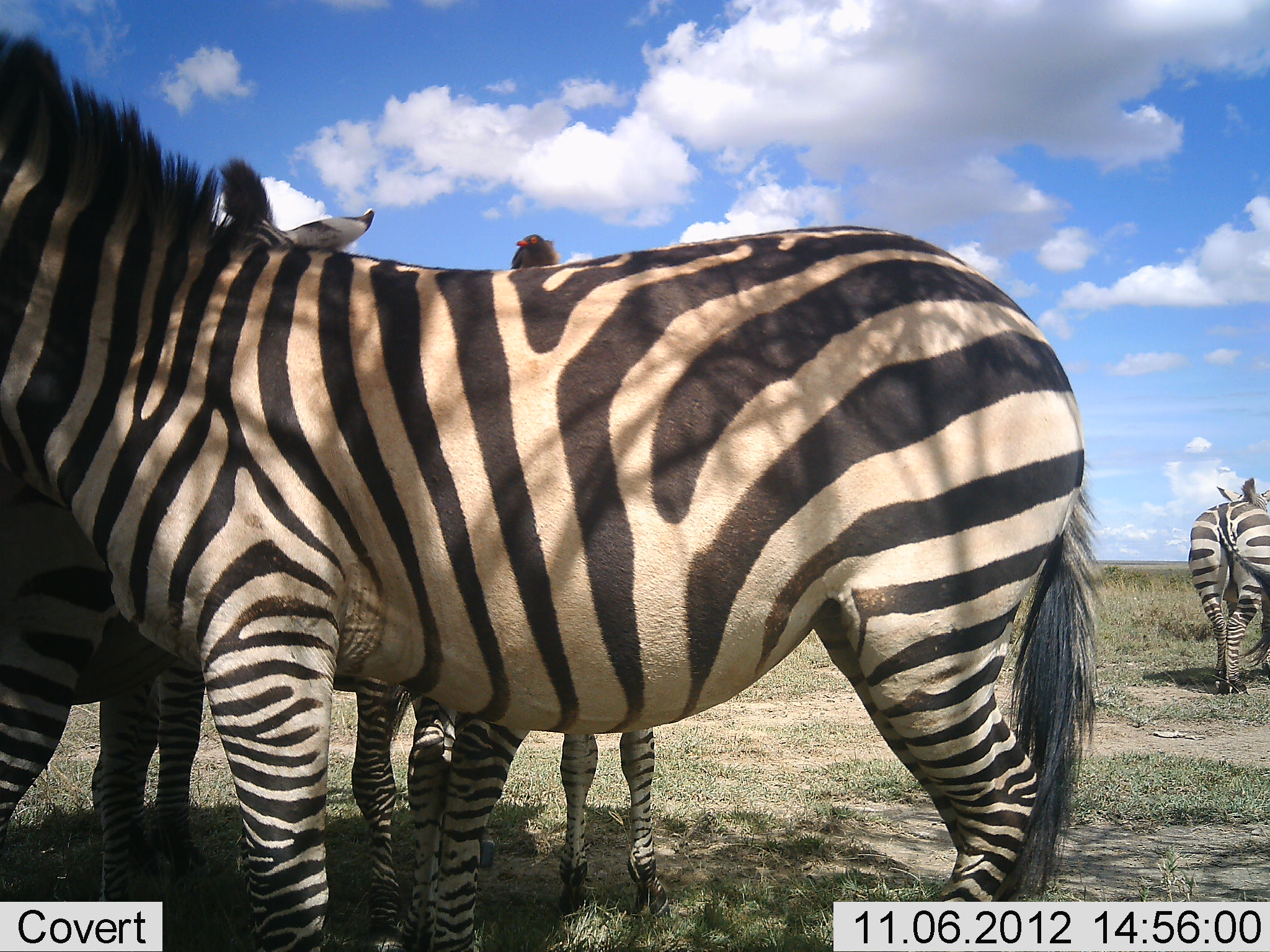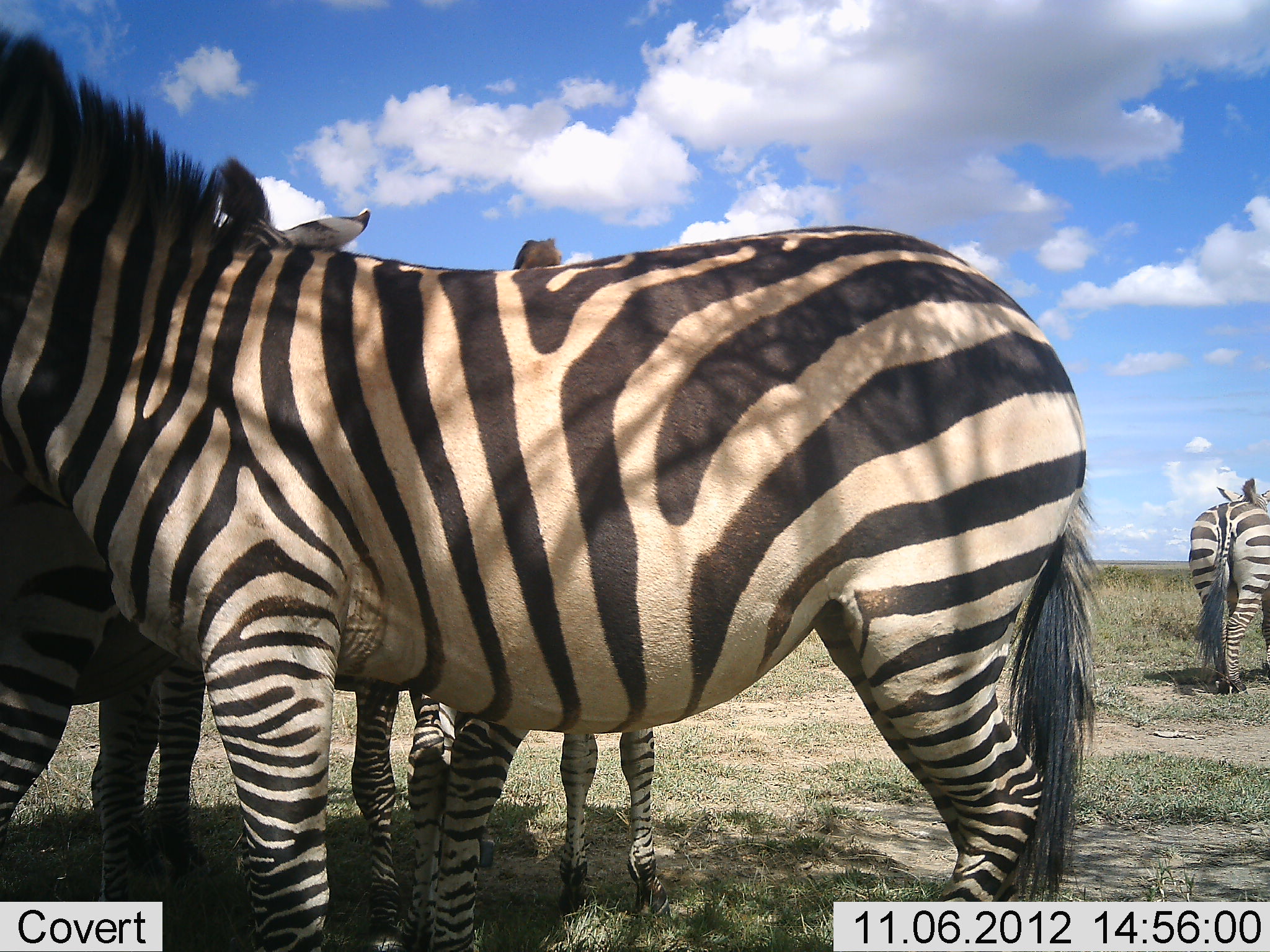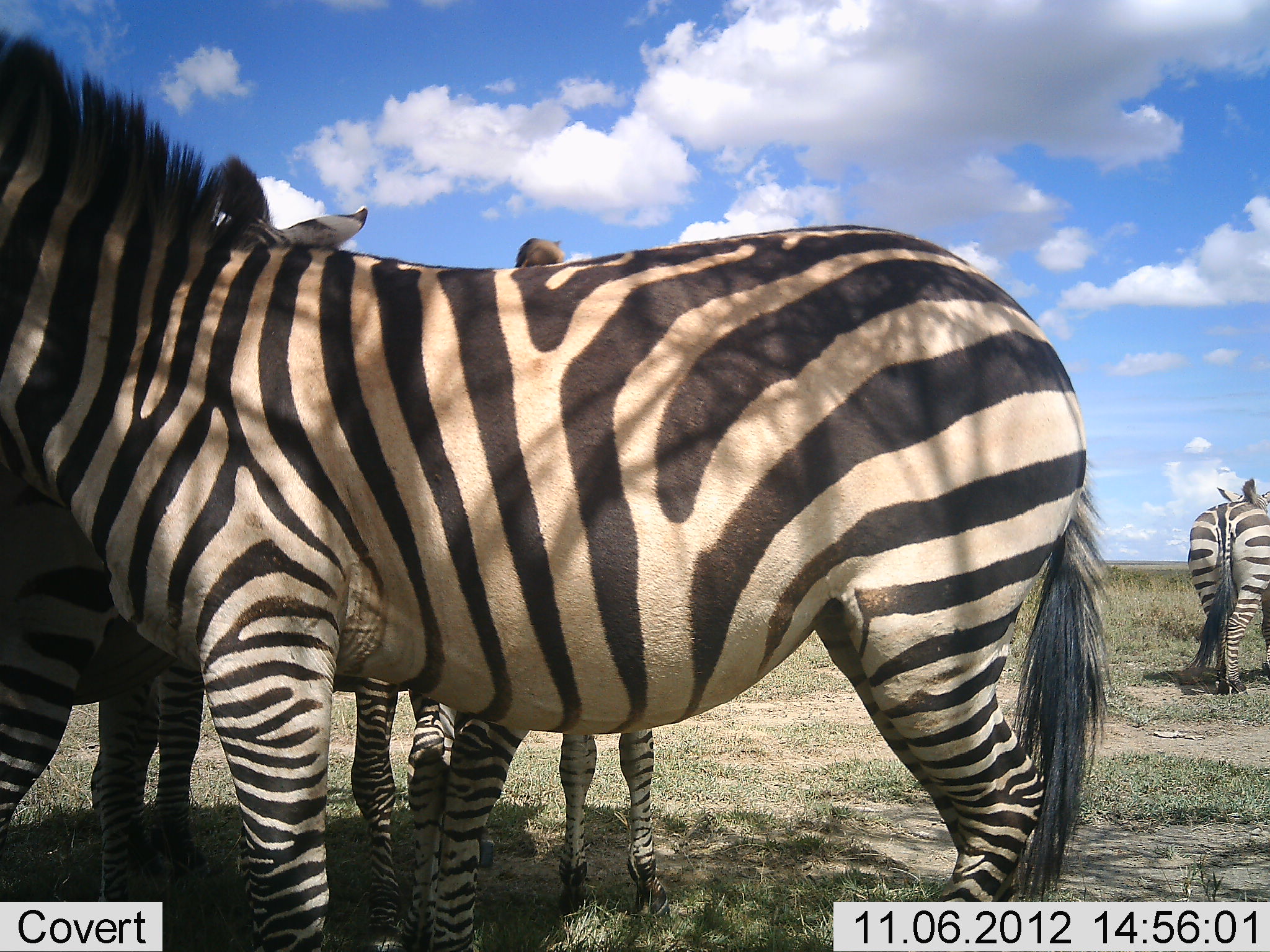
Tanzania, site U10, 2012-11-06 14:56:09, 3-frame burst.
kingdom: Animalia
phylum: Chordata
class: Mammalia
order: Perissodactyla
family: Equidae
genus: Equus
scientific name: Equus quagga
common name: plains zebra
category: zebra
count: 4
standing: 100%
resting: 10%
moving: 0%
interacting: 20%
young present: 10%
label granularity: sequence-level